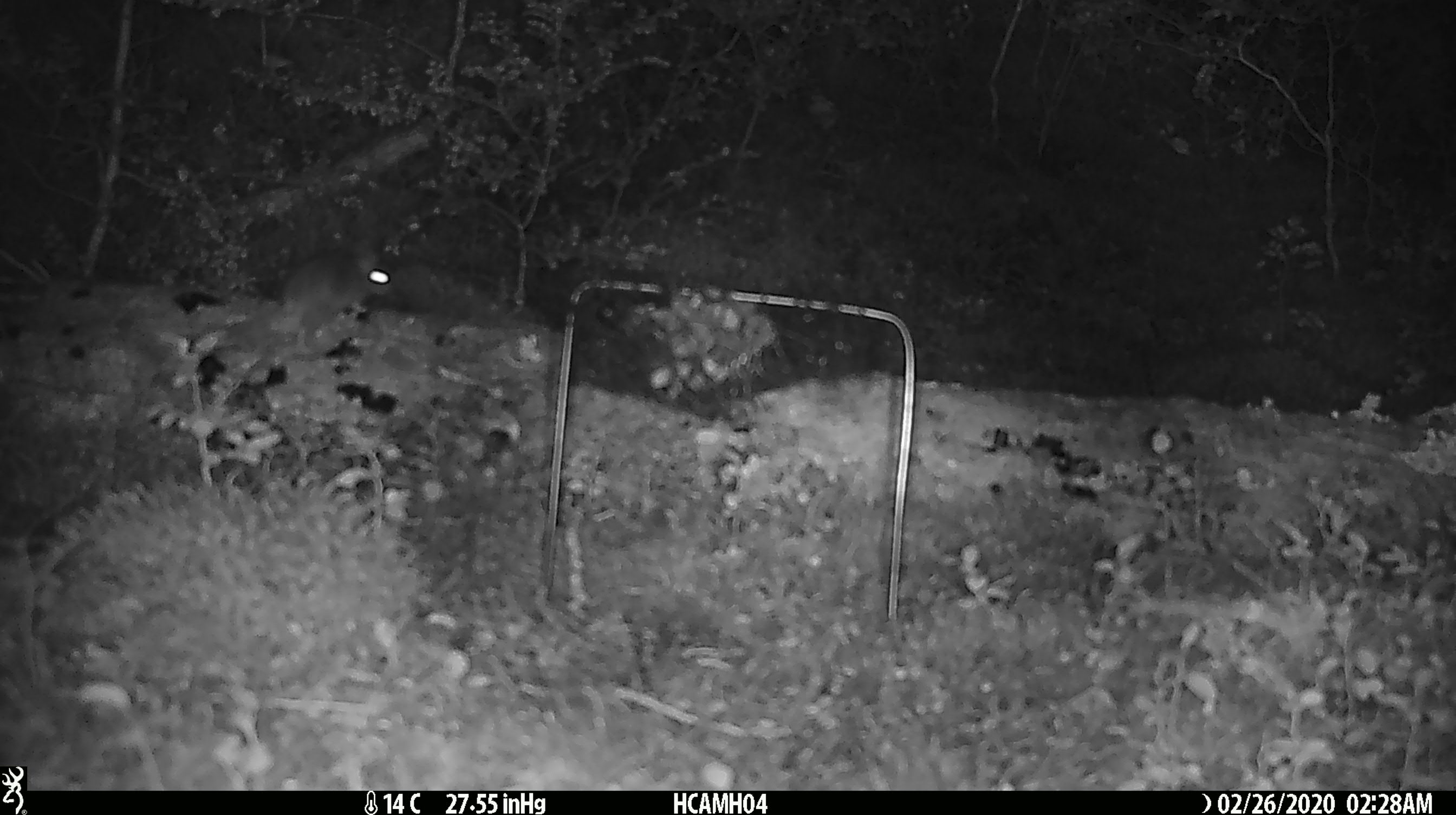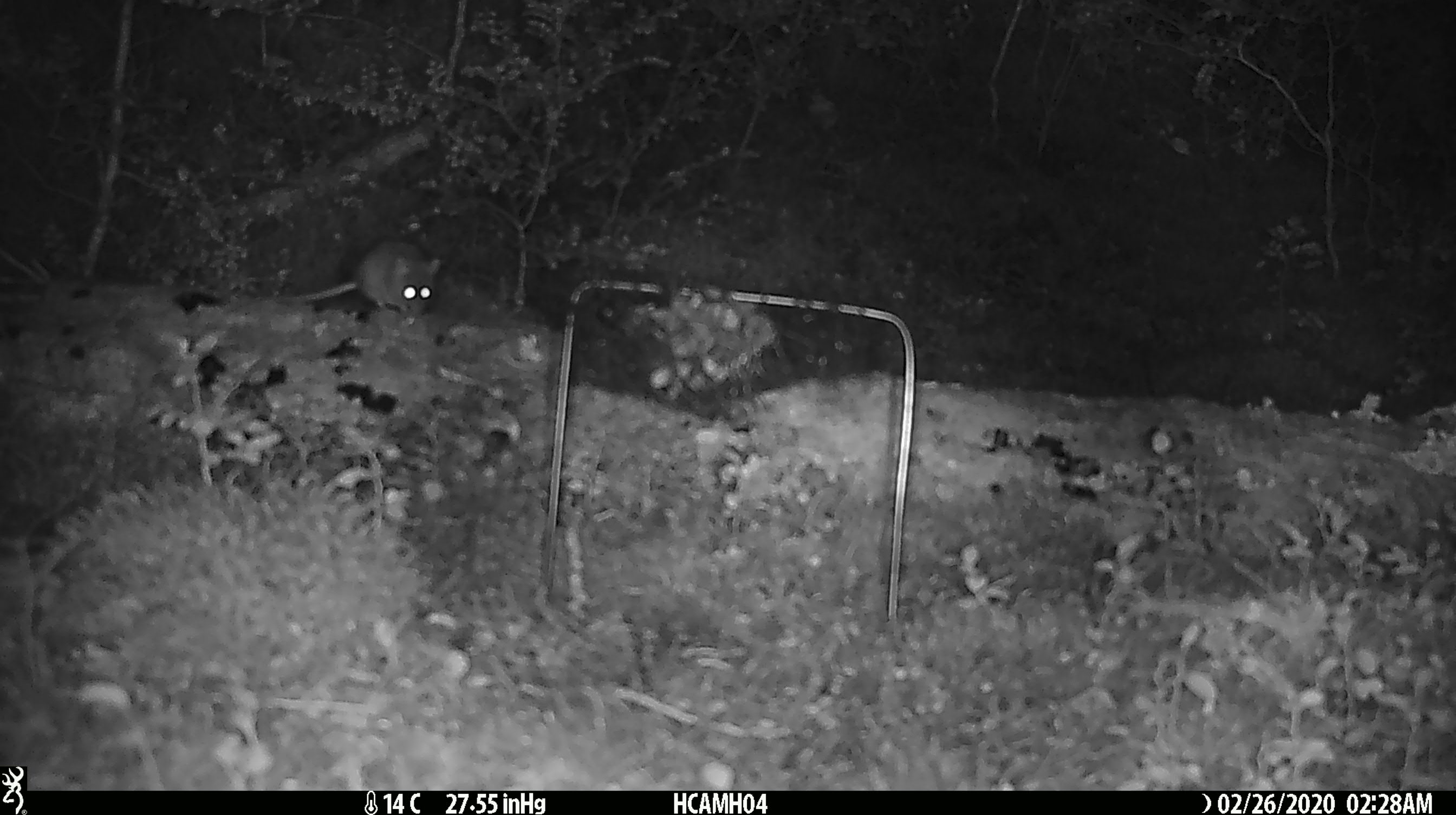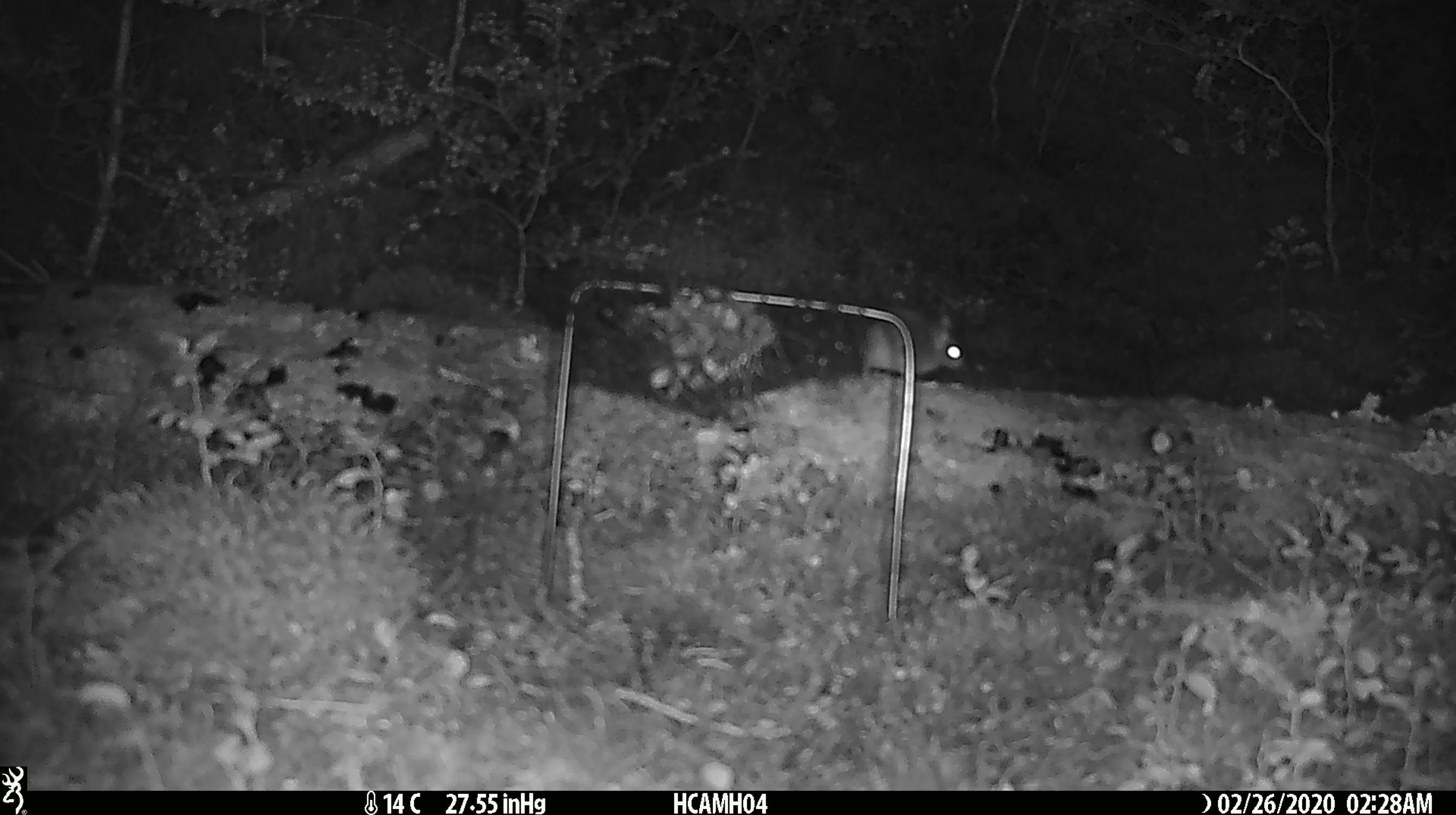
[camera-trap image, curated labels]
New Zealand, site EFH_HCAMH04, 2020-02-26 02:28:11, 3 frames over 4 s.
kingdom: Animalia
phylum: Chordata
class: Mammalia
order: Rodentia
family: Muridae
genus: Mus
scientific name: Mus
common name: mouse